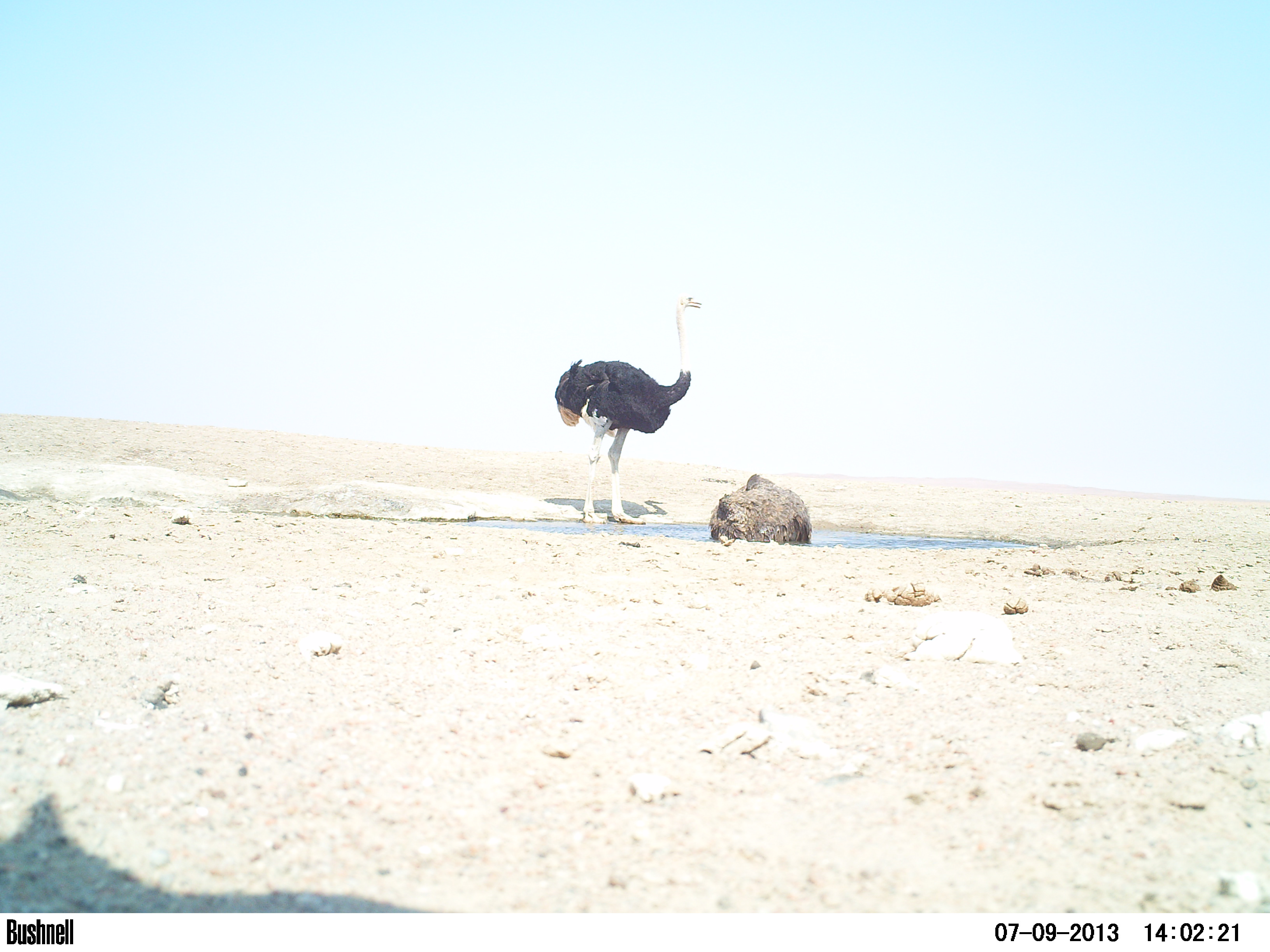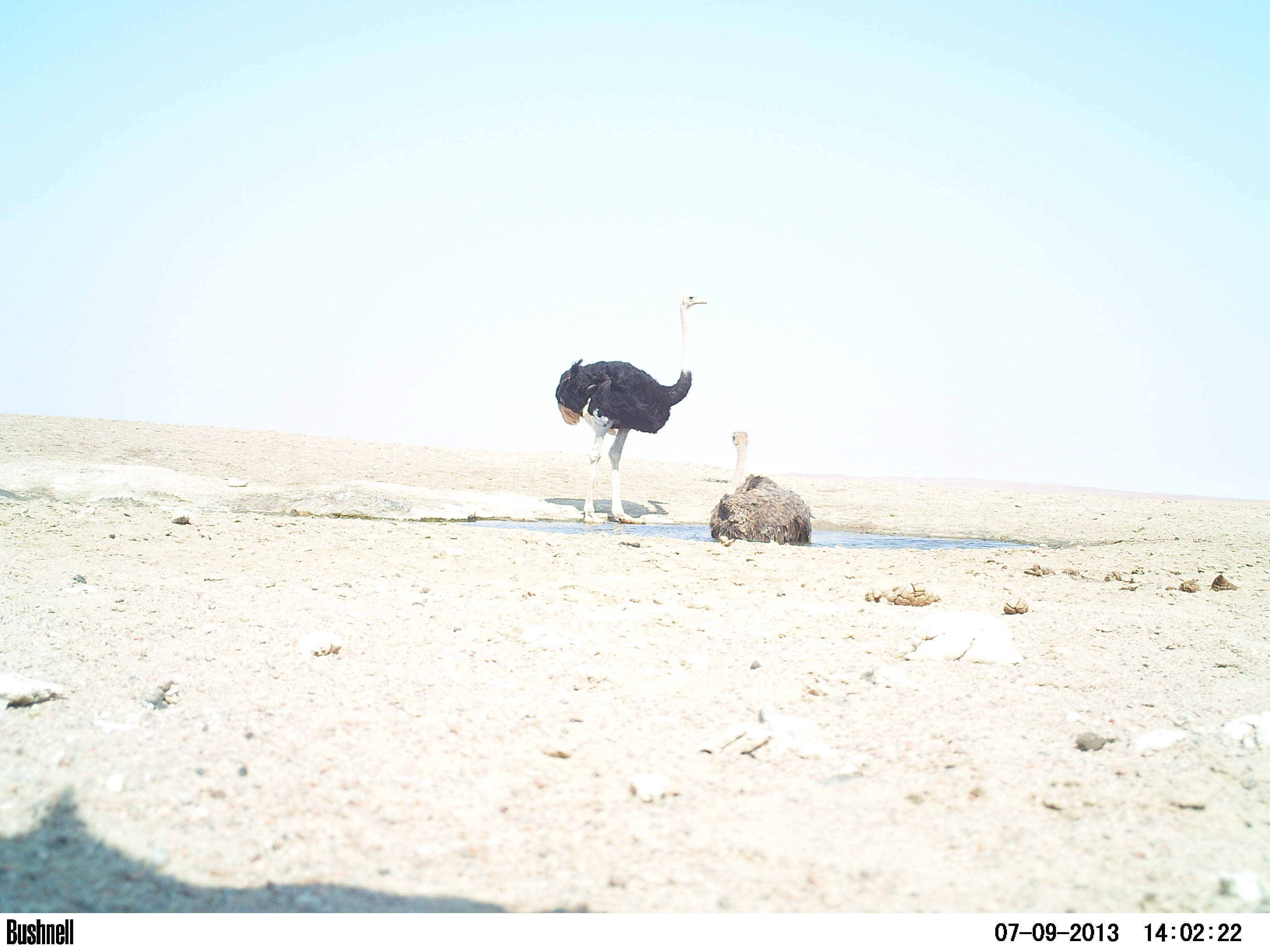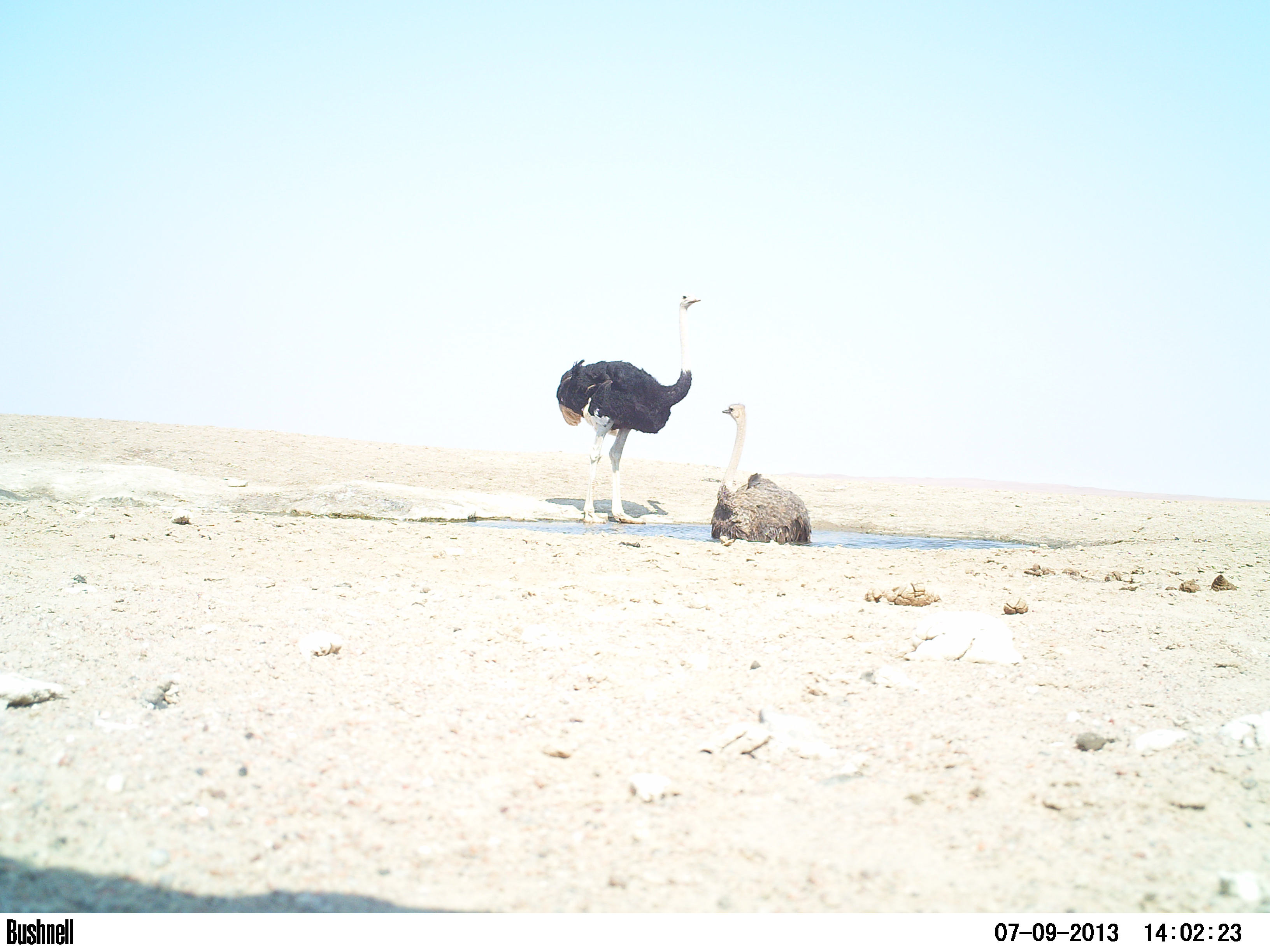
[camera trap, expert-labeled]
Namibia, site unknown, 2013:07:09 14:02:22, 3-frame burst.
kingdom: Animalia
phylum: Chordata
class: Aves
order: Struthioniformes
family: Struthionidae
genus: Struthio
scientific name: Struthio camelus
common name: common ostrich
Struthio camelus (common ostrich).